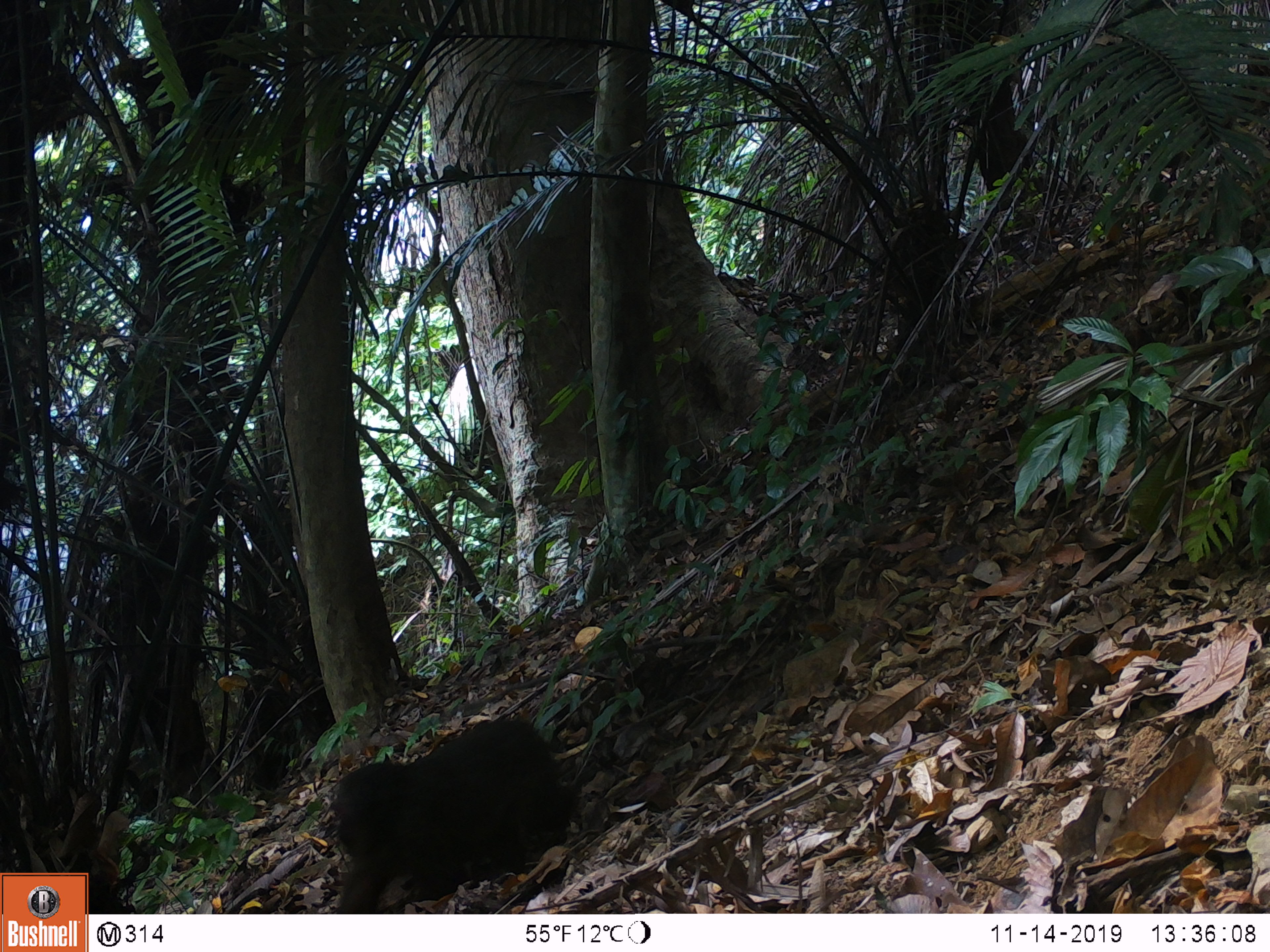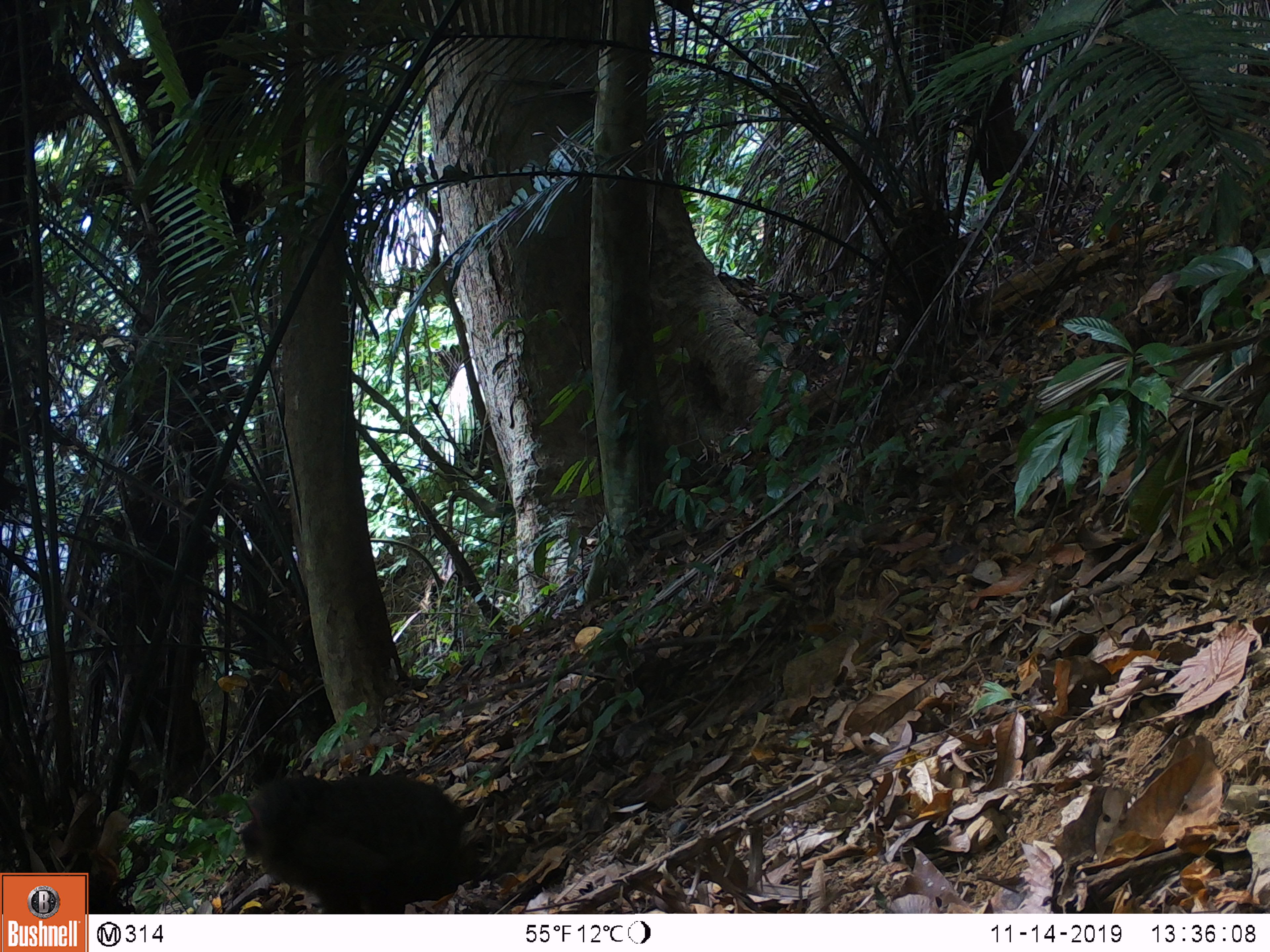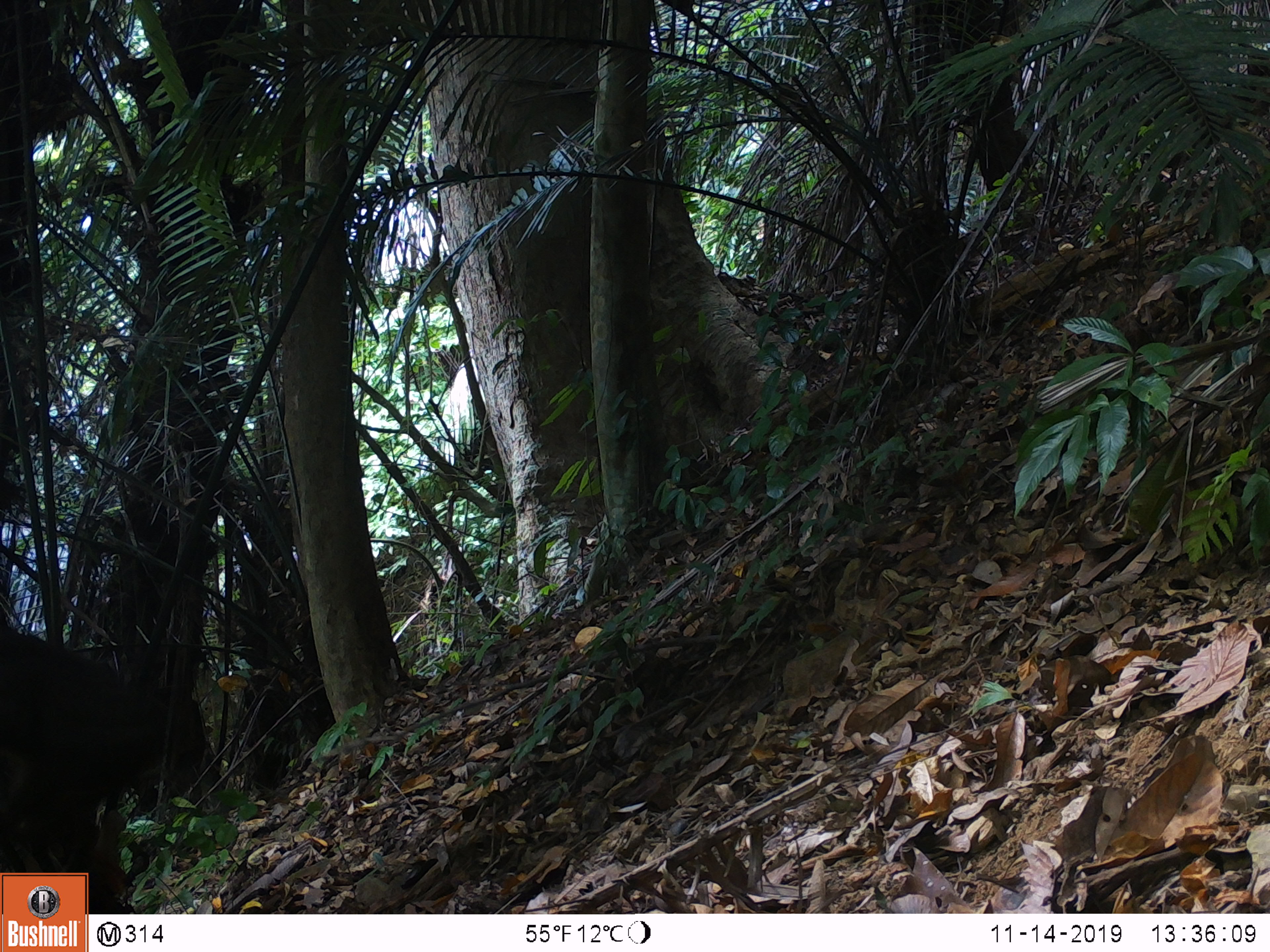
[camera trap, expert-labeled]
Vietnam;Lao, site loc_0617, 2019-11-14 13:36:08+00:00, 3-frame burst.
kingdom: Animalia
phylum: Chordata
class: Mammalia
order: Primates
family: Cercopithecidae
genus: Macaca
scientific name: Macaca arctoides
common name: stump-tailed macaque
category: stump tailed macaque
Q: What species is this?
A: Stump tailed macaque (stump-tailed macaque) (Macaca arctoides).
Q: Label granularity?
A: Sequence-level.